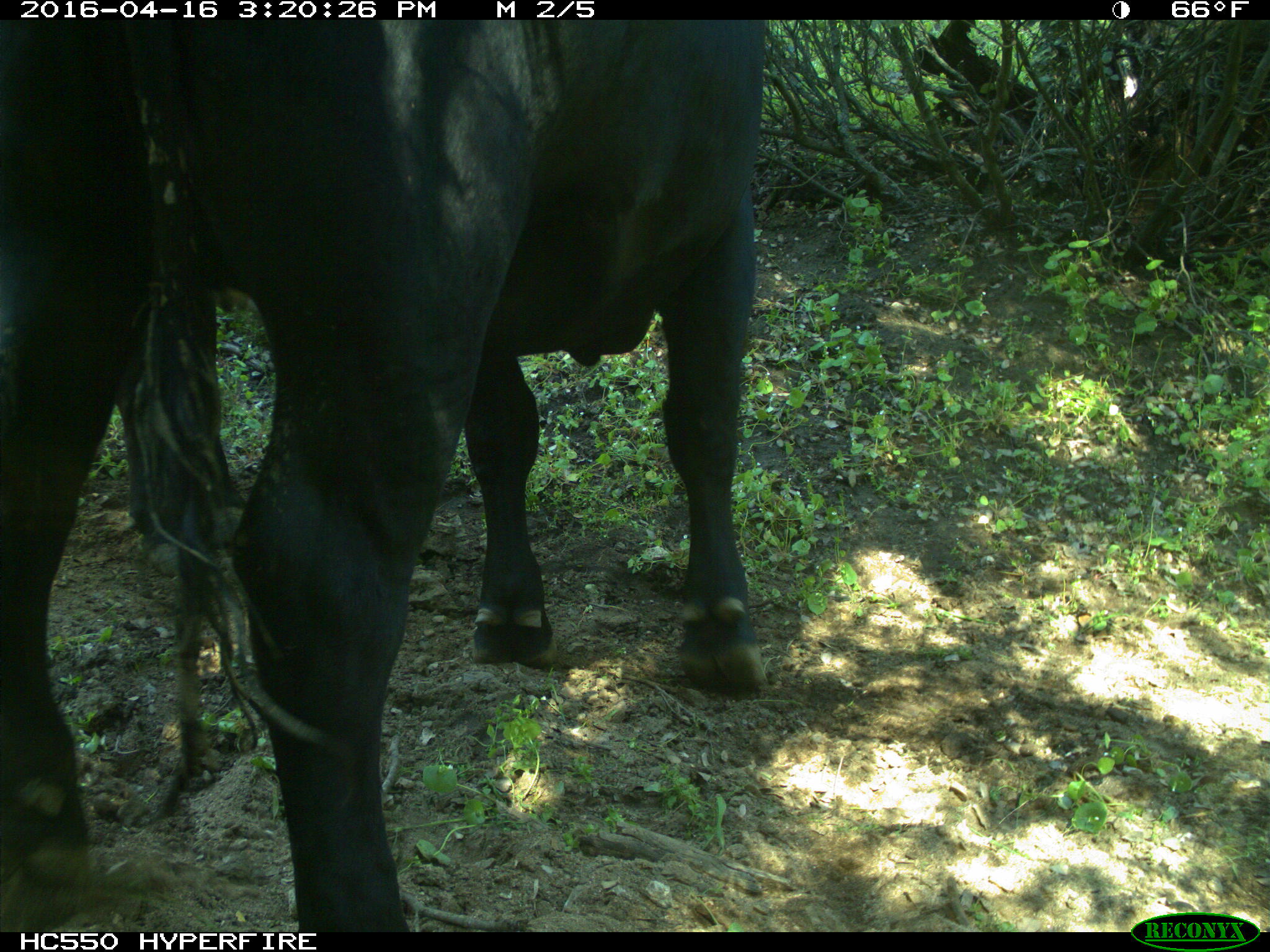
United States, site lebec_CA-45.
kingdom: Animalia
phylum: Chordata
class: Mammalia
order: Artiodactyla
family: Bovidae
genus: Bos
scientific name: Bos taurus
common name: domestic cow